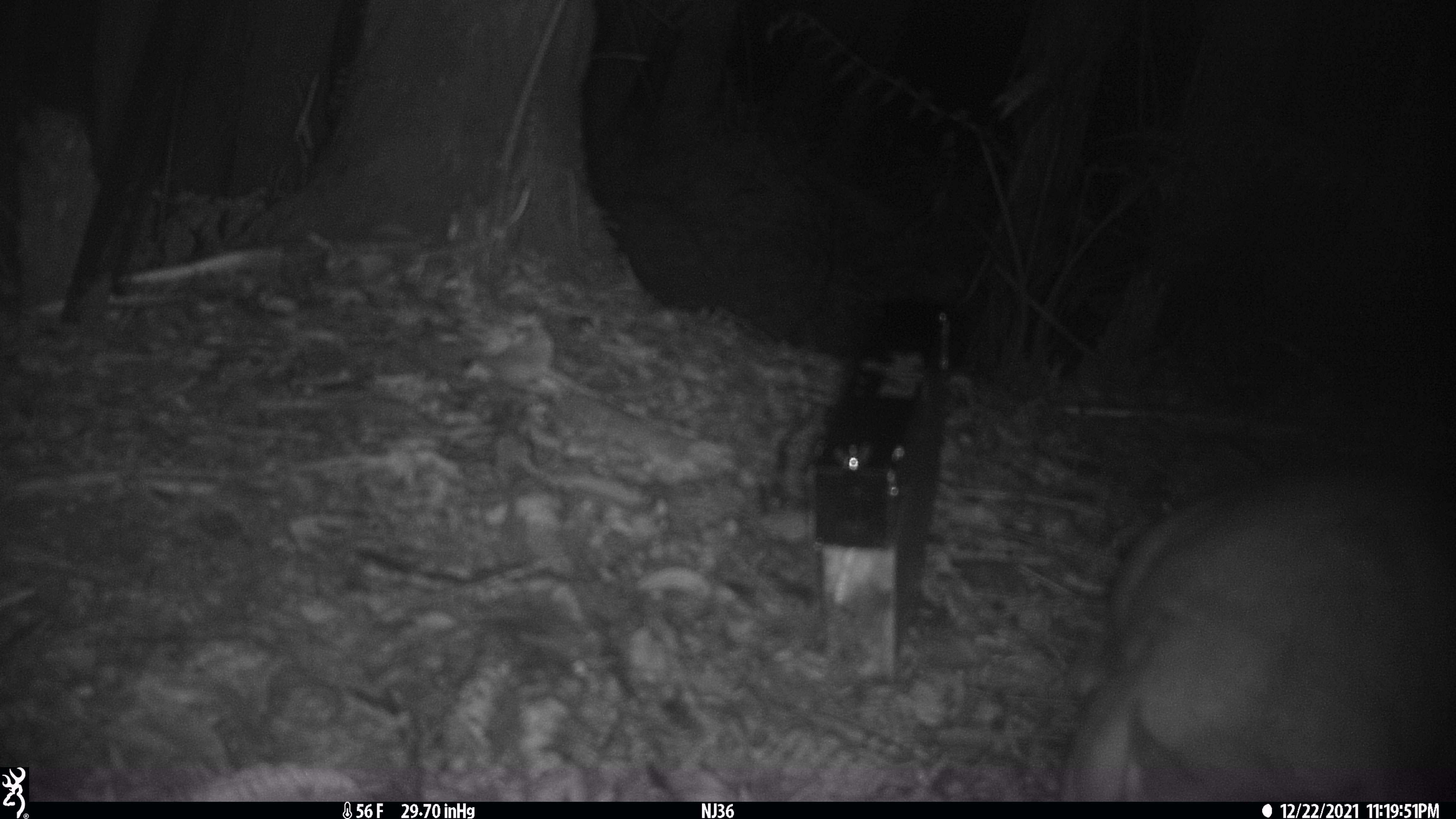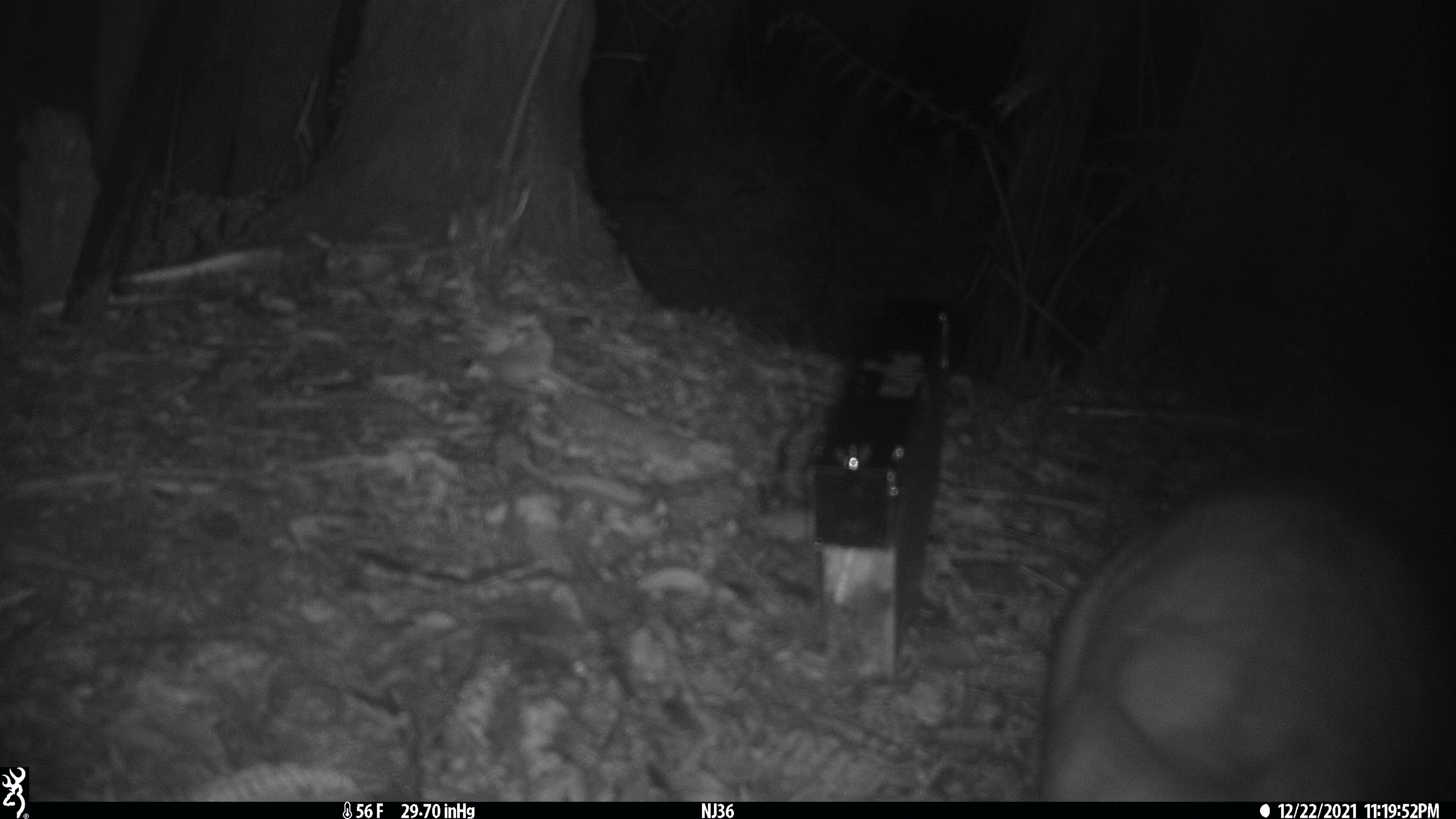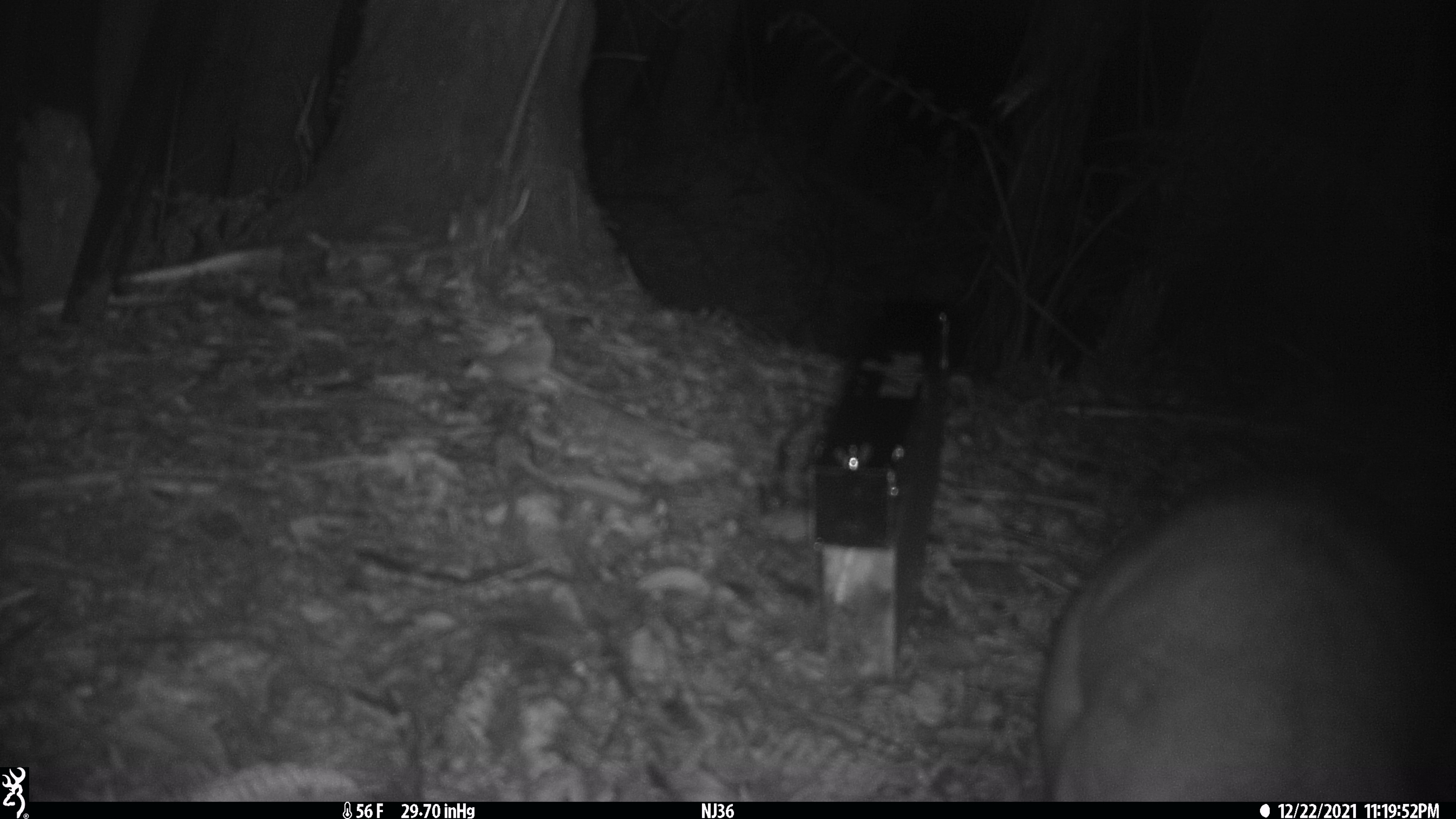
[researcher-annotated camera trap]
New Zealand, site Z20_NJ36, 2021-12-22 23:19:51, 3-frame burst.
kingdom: Animalia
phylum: Chordata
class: Mammalia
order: Diprotodontia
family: Phalangeridae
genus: Trichosurus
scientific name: Trichosurus vulpecula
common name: common brushtail possum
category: possum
Possum (common brushtail possum) (Trichosurus vulpecula).